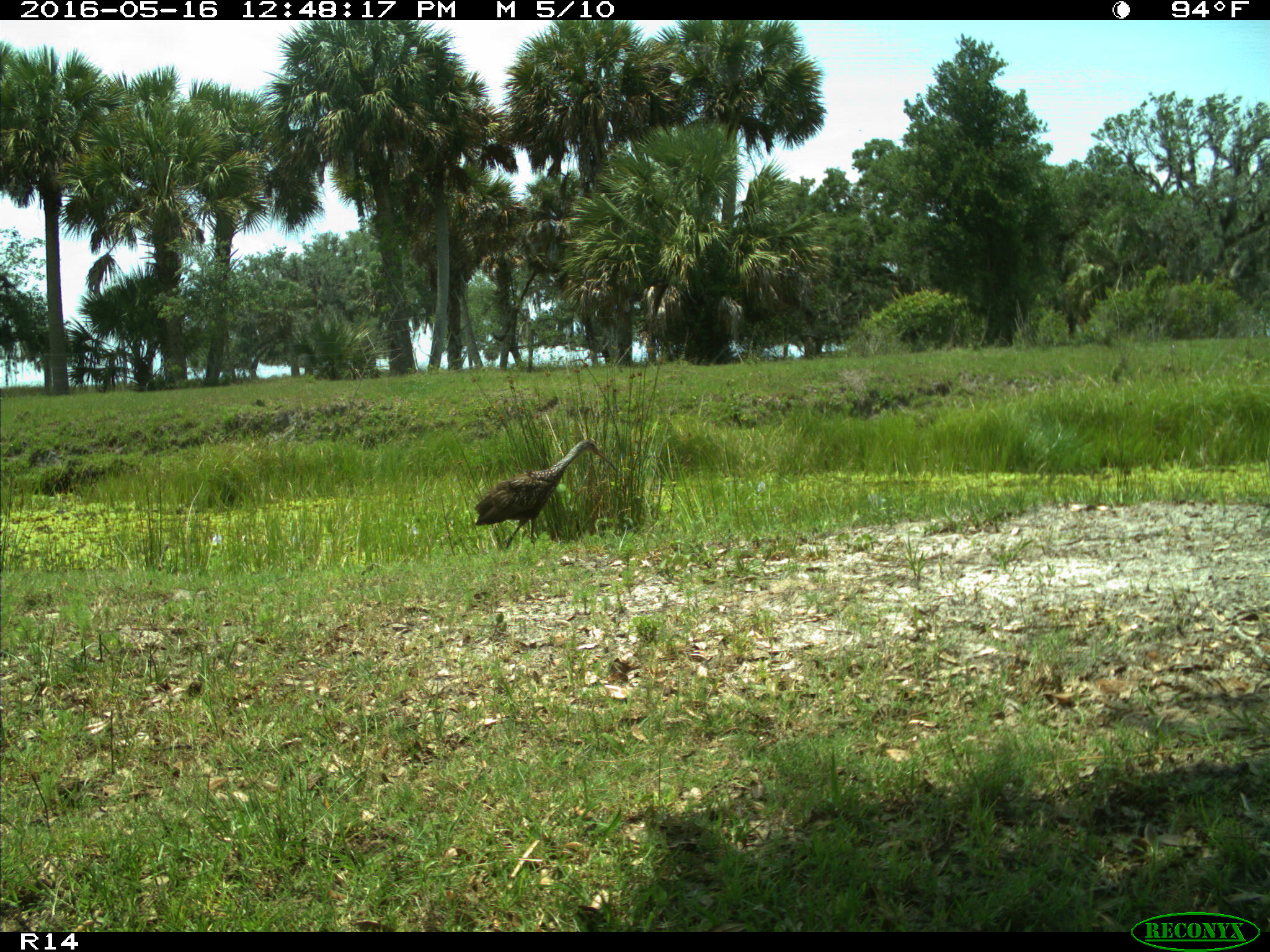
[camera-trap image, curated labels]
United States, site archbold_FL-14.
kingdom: Animalia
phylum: Chordata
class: Aves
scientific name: Aves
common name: birds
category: unidentified bird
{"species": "unidentified bird (birds) (Aves)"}